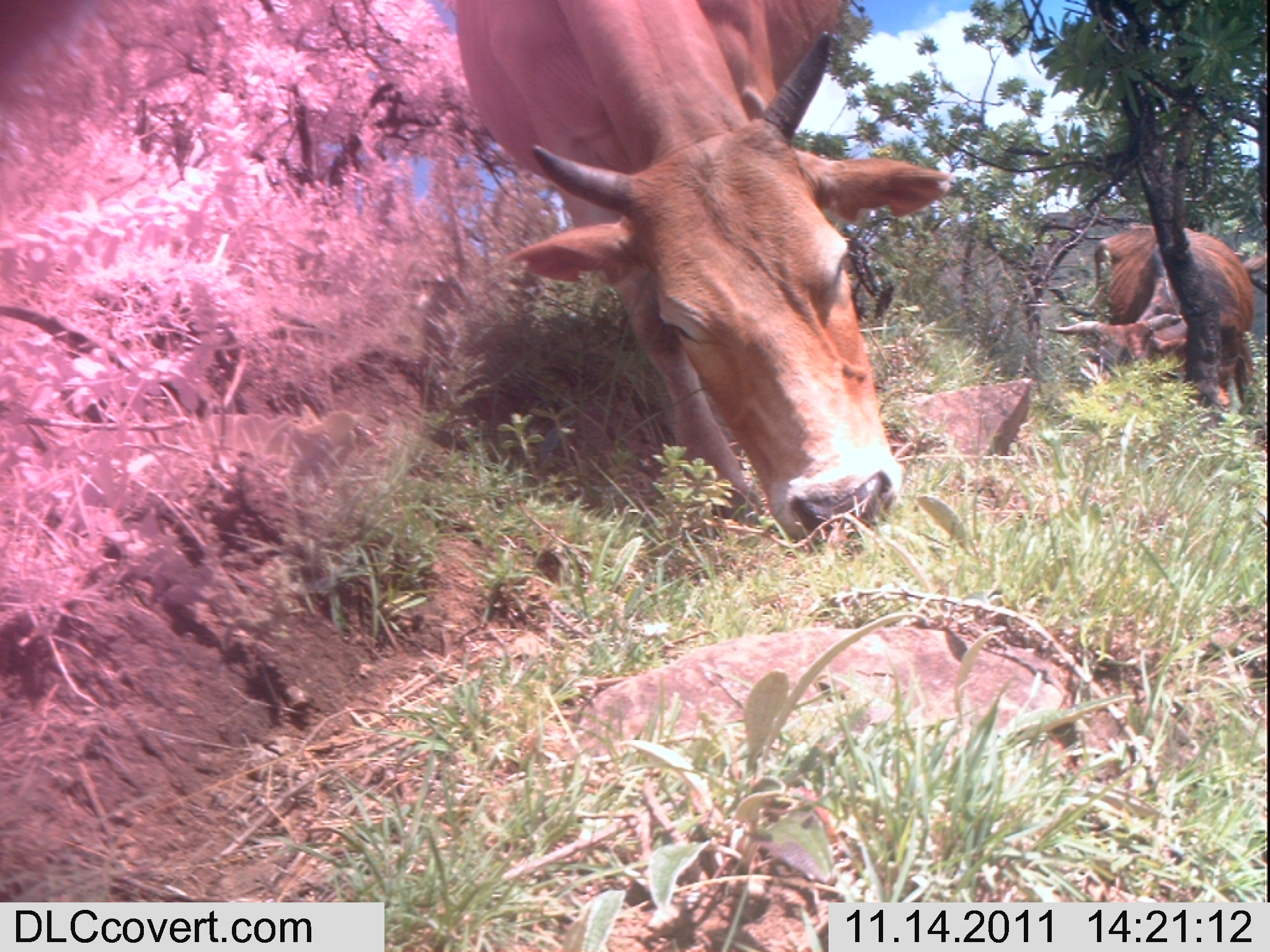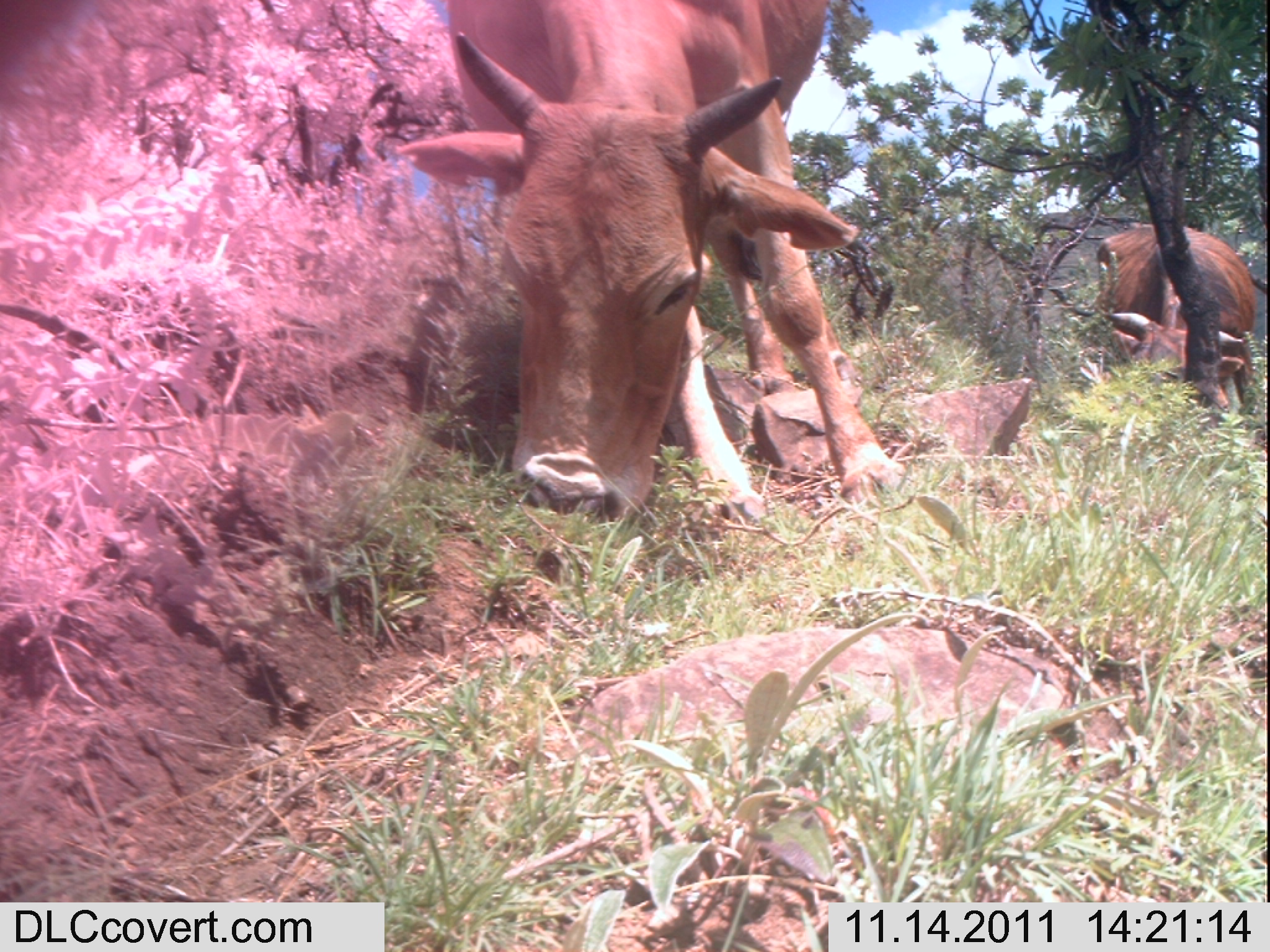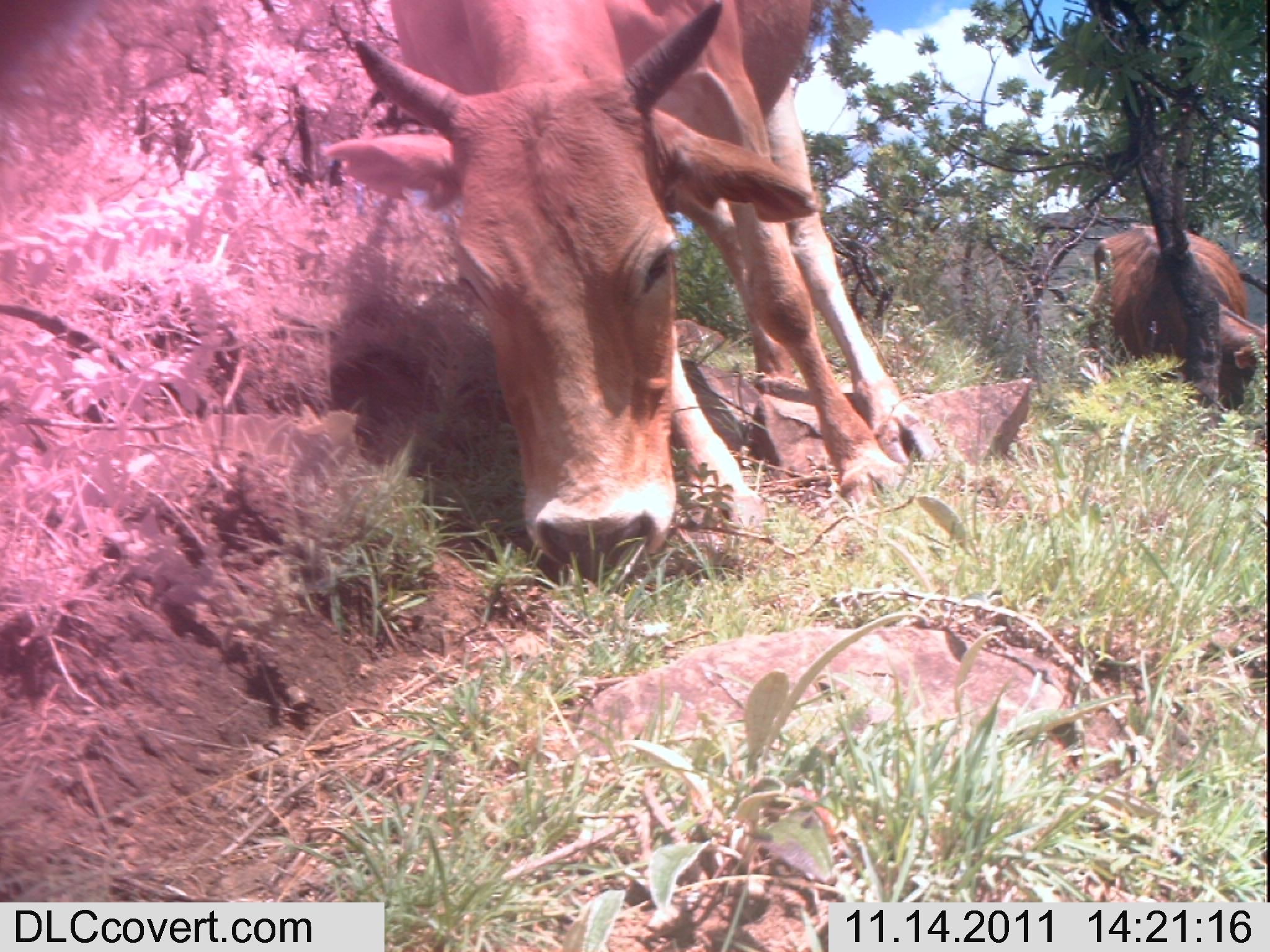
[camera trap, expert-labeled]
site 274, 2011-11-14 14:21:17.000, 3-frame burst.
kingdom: Animalia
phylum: Chordata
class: Mammalia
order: Artiodactyla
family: Bovidae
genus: Bos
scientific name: Bos taurus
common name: domestic cattle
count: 2